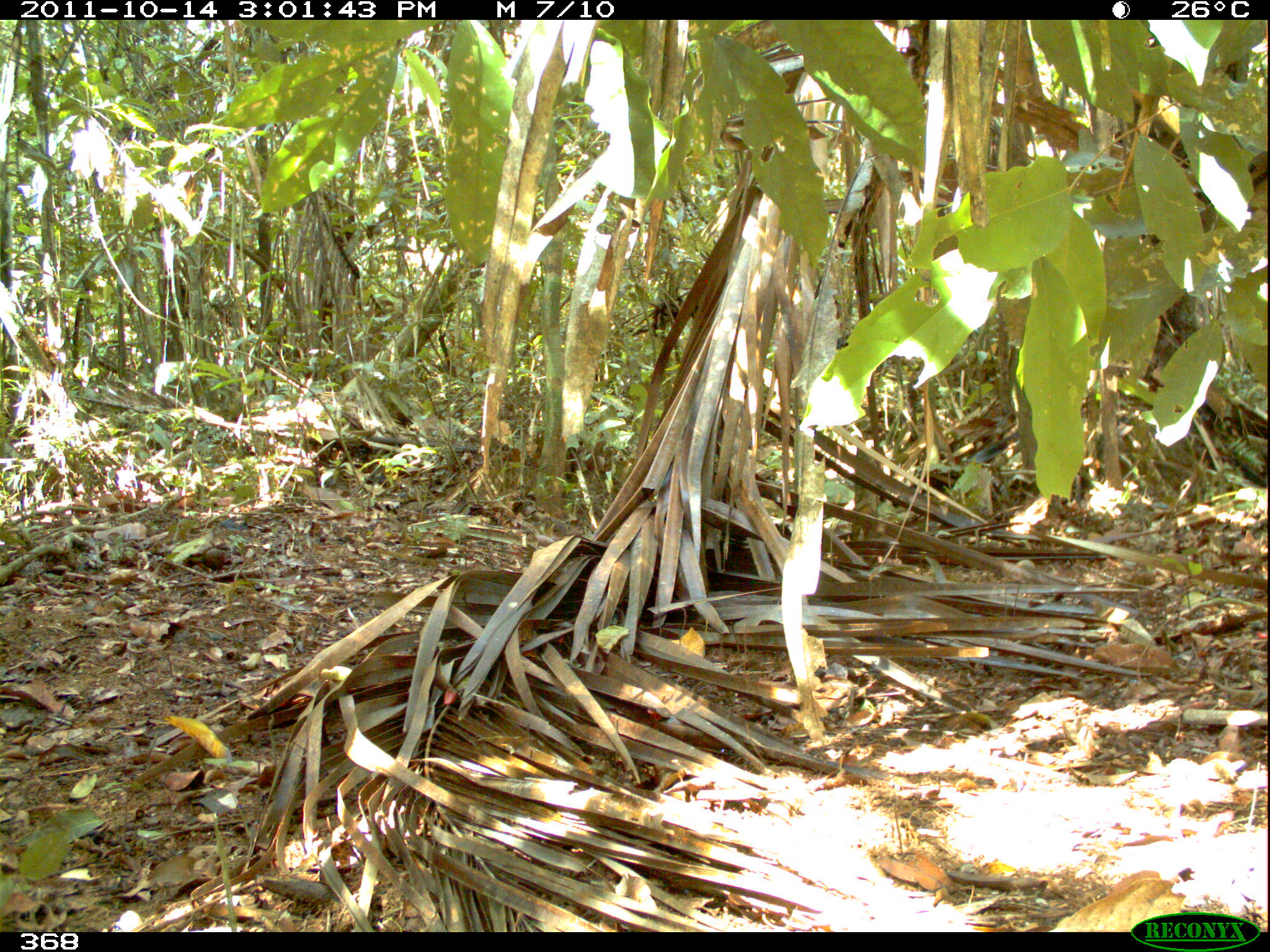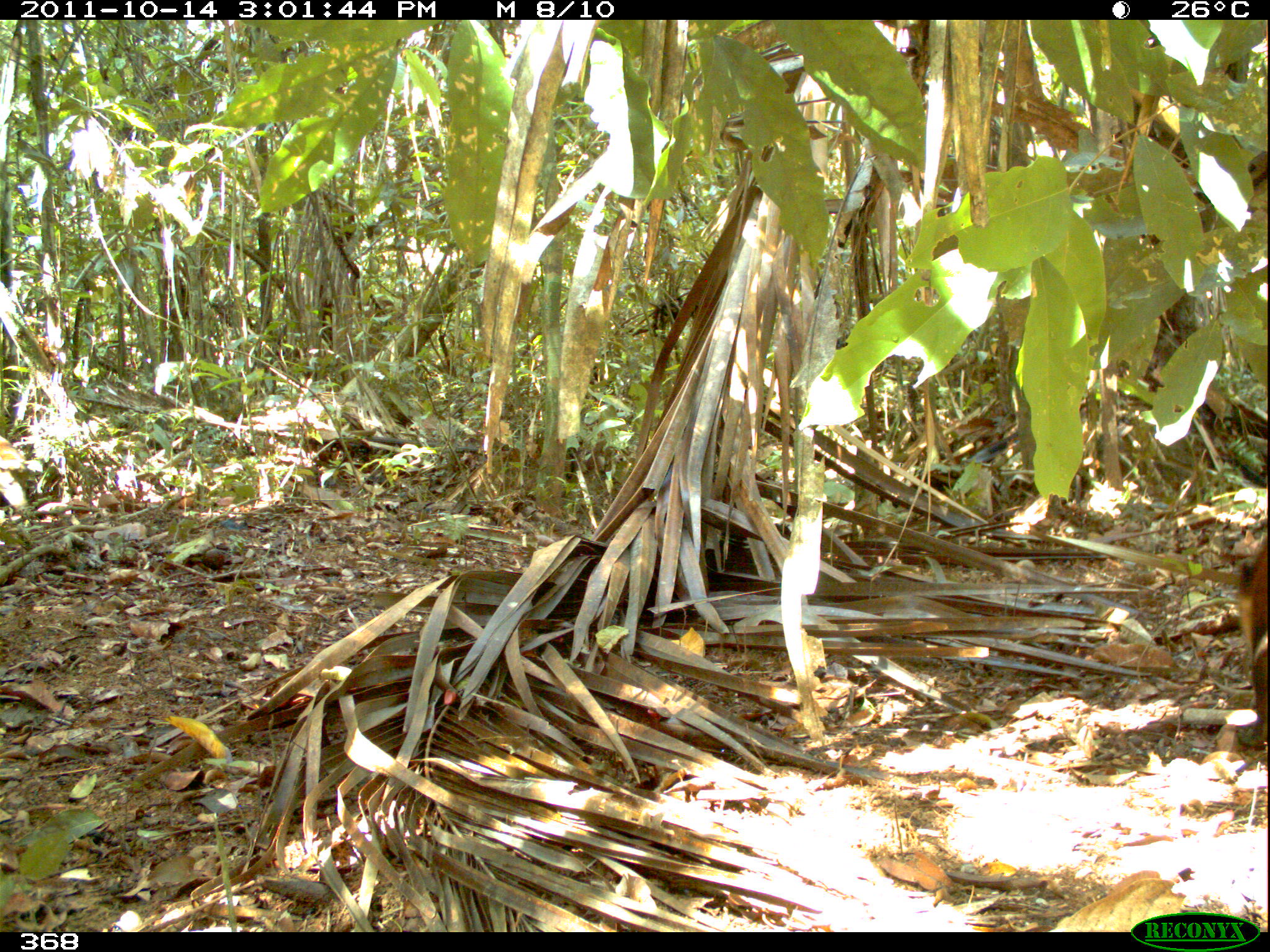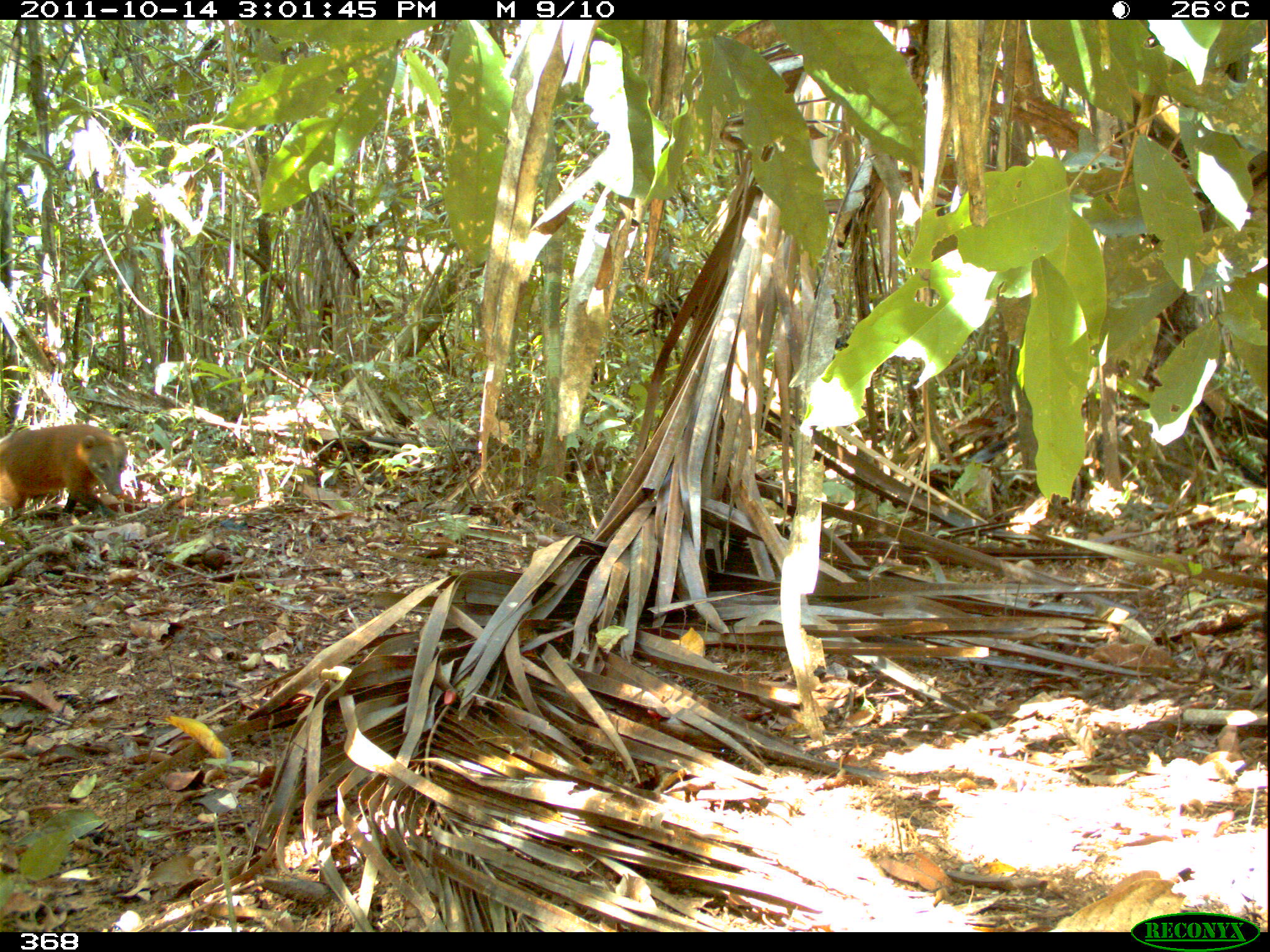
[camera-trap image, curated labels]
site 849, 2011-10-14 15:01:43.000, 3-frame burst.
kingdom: Animalia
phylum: Chordata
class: Mammalia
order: Carnivora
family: Procyonidae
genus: Nasua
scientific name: Nasua nasua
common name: south american coati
Nasua nasua (south american coati).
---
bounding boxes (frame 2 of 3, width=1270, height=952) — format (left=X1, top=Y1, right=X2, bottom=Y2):
nasua nasua: (left=1237, top=526, right=1270, bottom=757)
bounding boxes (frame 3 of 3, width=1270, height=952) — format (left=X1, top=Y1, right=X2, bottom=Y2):
nasua nasua: (left=0, top=423, right=129, bottom=522)